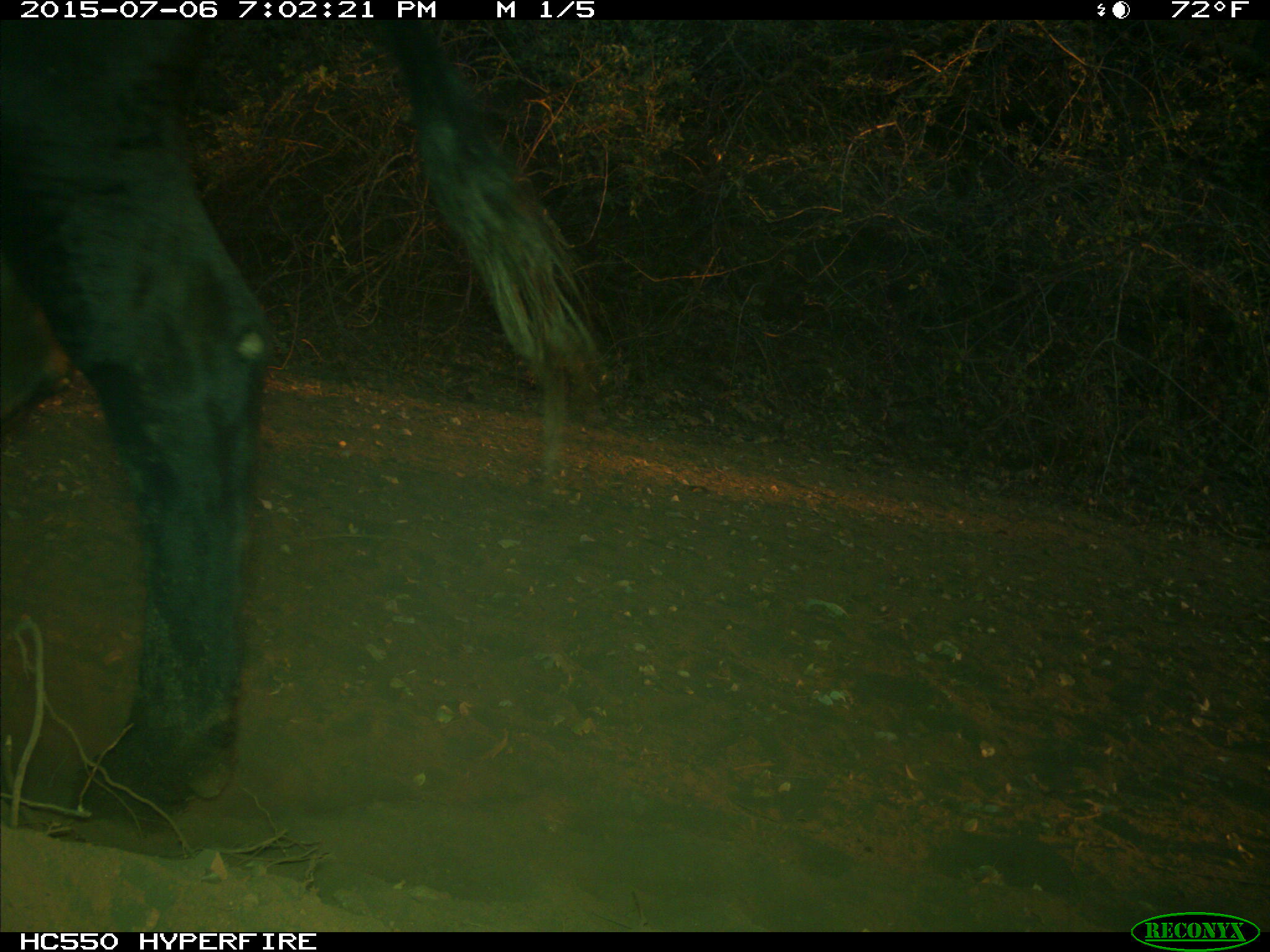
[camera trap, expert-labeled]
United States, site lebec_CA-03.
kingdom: Animalia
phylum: Chordata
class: Mammalia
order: Artiodactyla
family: Bovidae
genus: Bos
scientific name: Bos taurus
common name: domestic cow